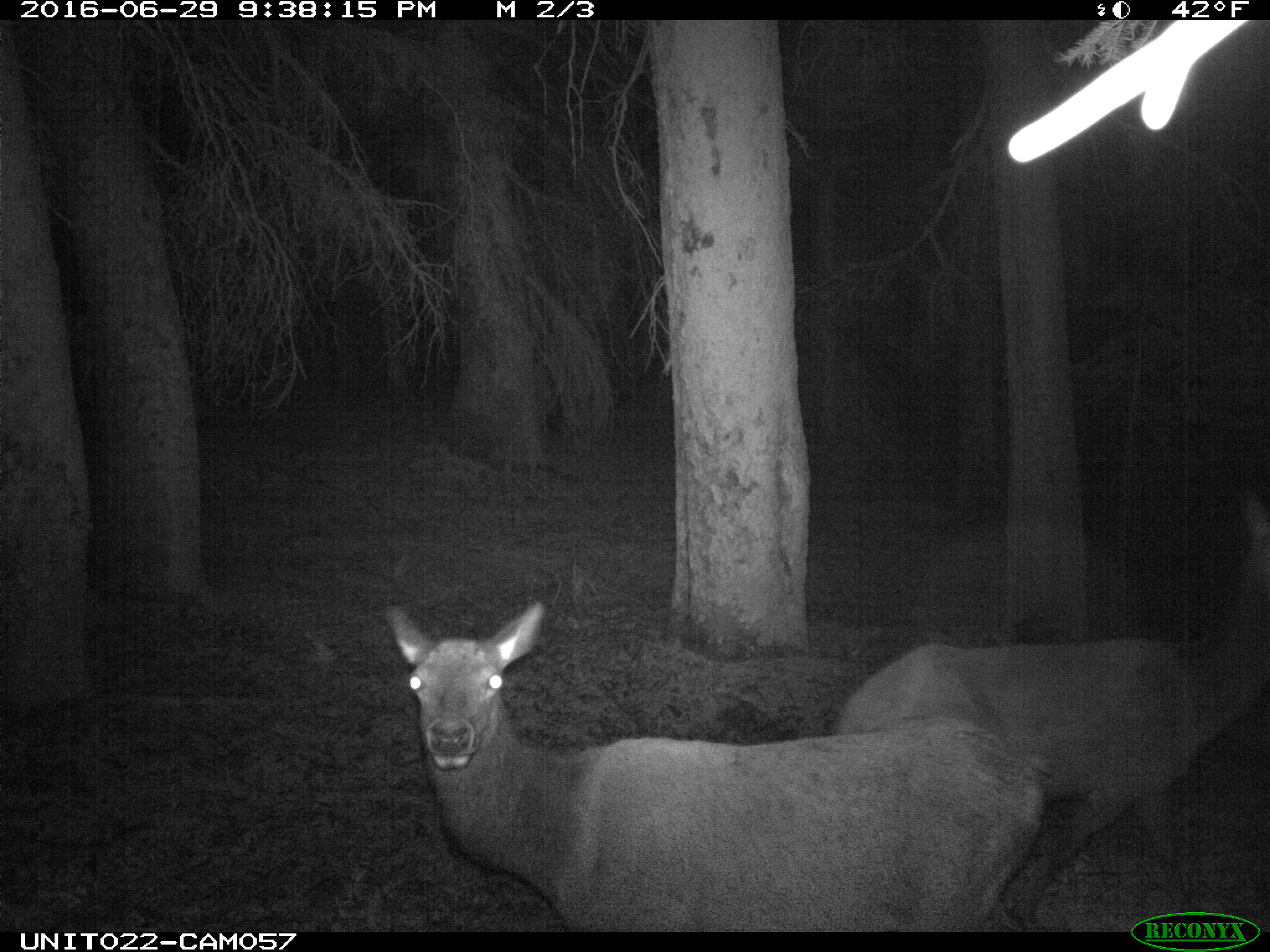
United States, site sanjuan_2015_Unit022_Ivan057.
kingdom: Animalia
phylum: Chordata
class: Mammalia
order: Artiodactyla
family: Cervidae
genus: Cervus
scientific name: Cervus elaphus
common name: red deer